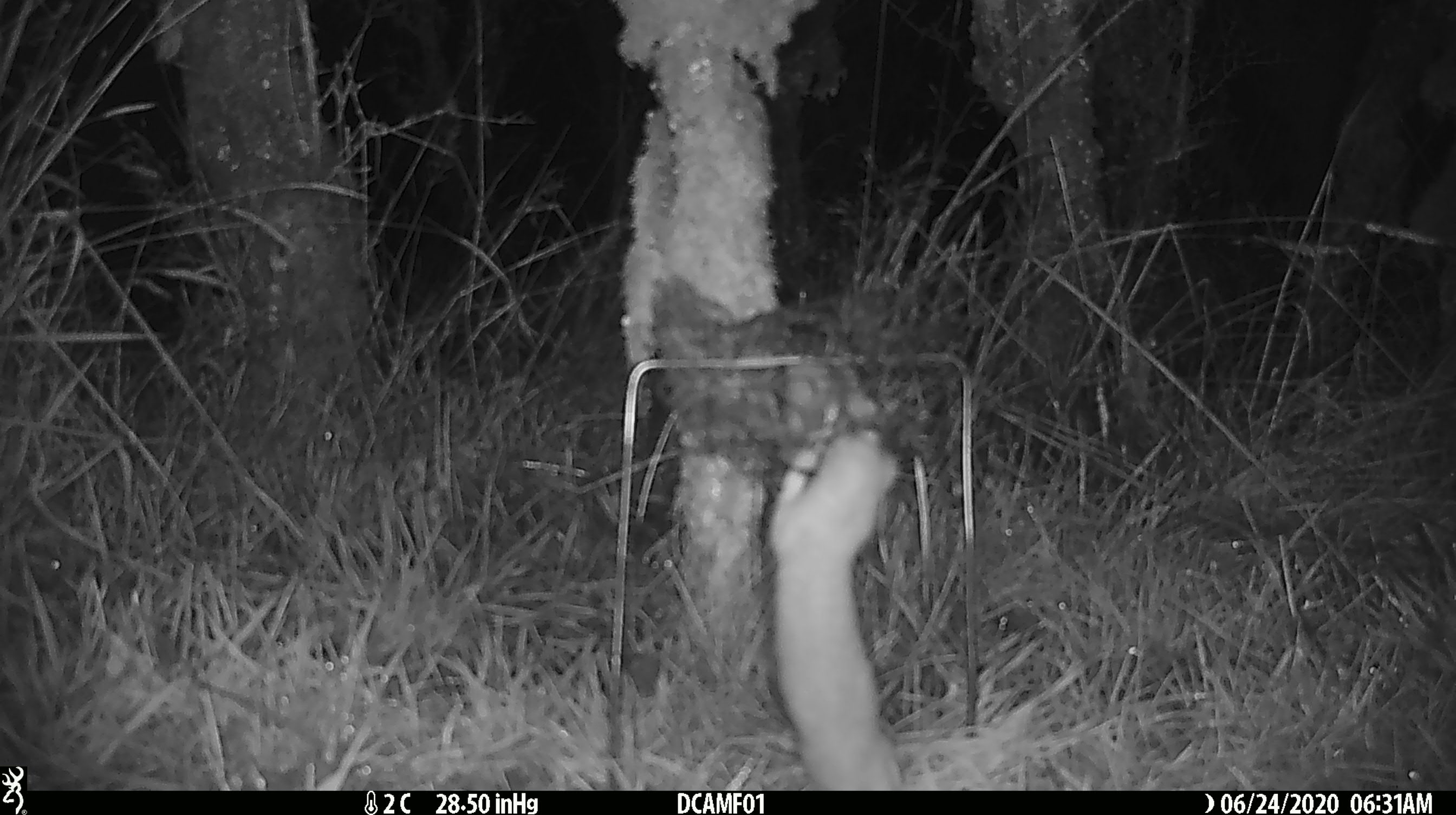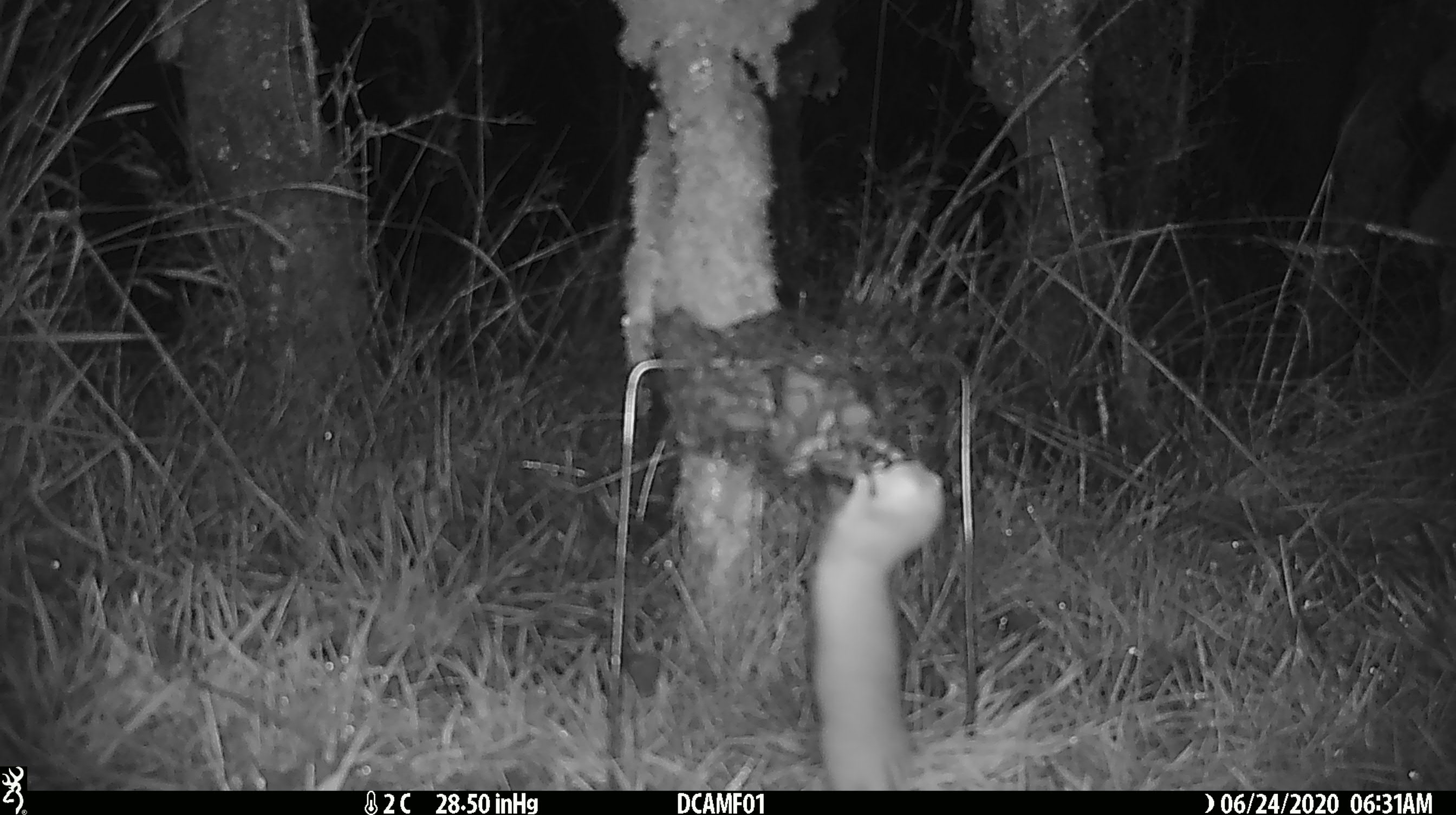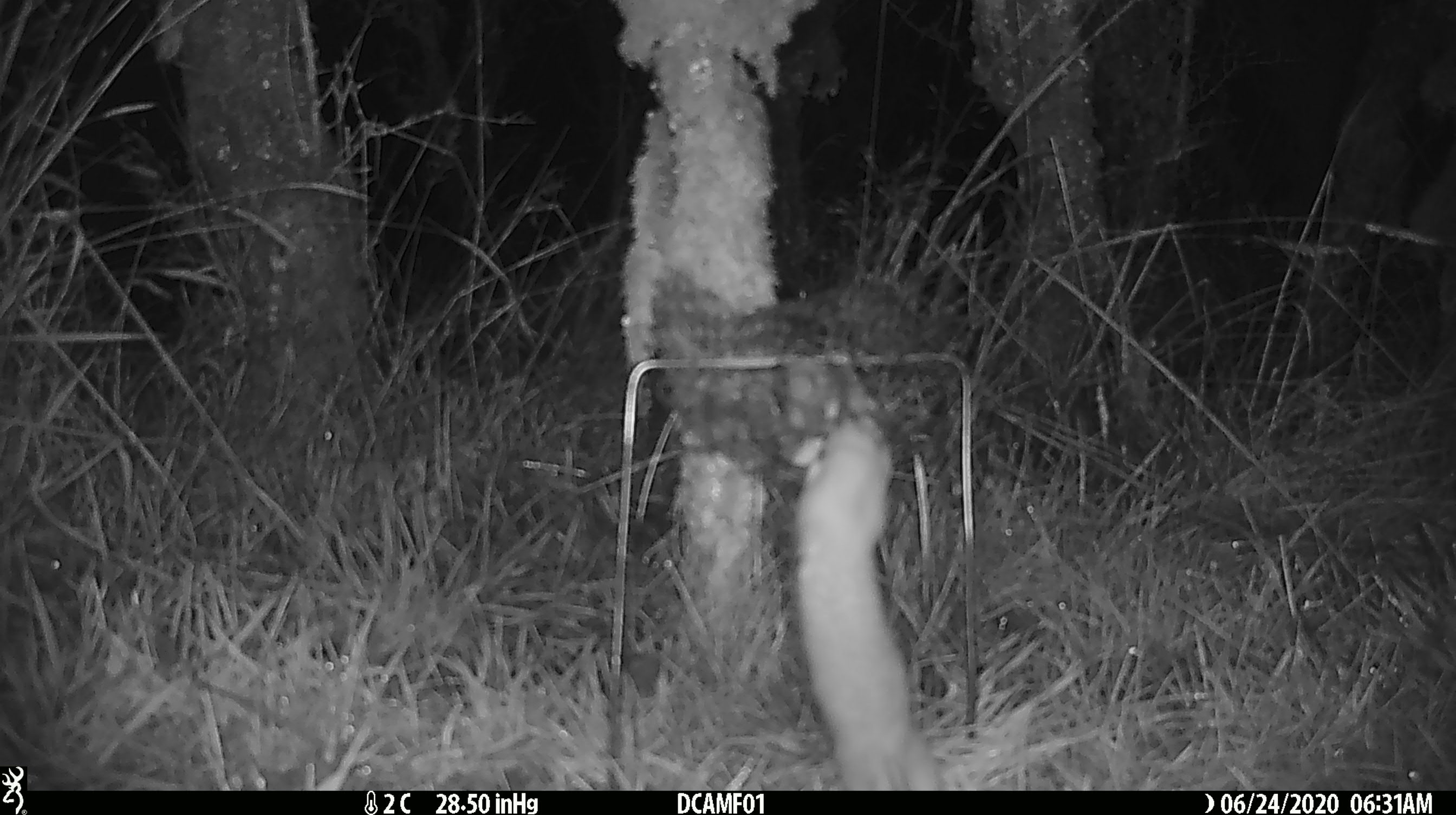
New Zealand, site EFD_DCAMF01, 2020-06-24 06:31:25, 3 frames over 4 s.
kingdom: Animalia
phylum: Chordata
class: Mammalia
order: Carnivora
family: Mustelidae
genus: Mustela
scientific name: Mustela nivalis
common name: least weasel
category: weasel